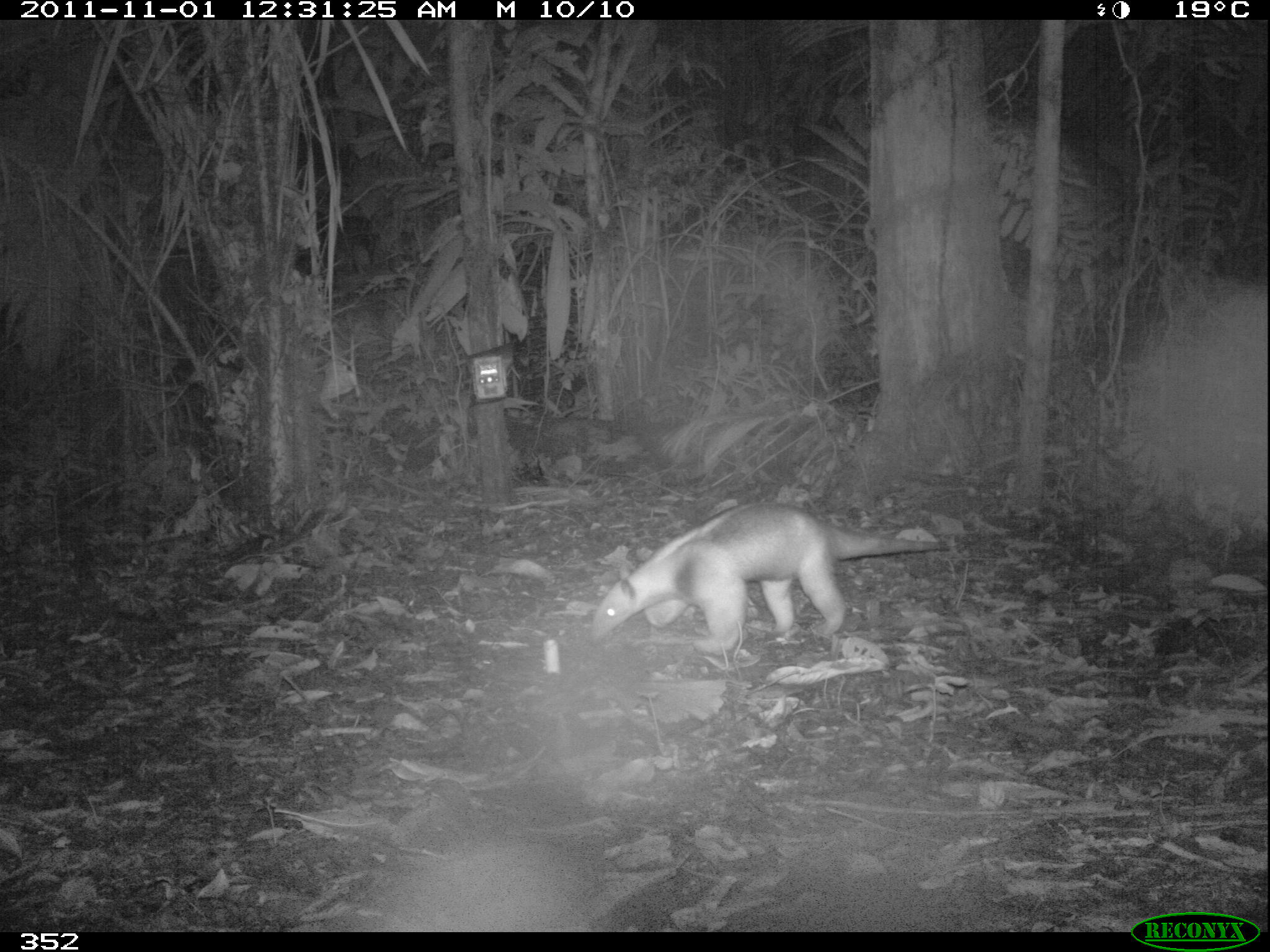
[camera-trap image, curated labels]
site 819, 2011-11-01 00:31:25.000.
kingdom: Animalia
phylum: Chordata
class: Mammalia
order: Pilosa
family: Myrmecophagidae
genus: Tamandua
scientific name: Tamandua tetradactyla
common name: southern tamandua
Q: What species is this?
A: Tamandua tetradactyla (southern tamandua).